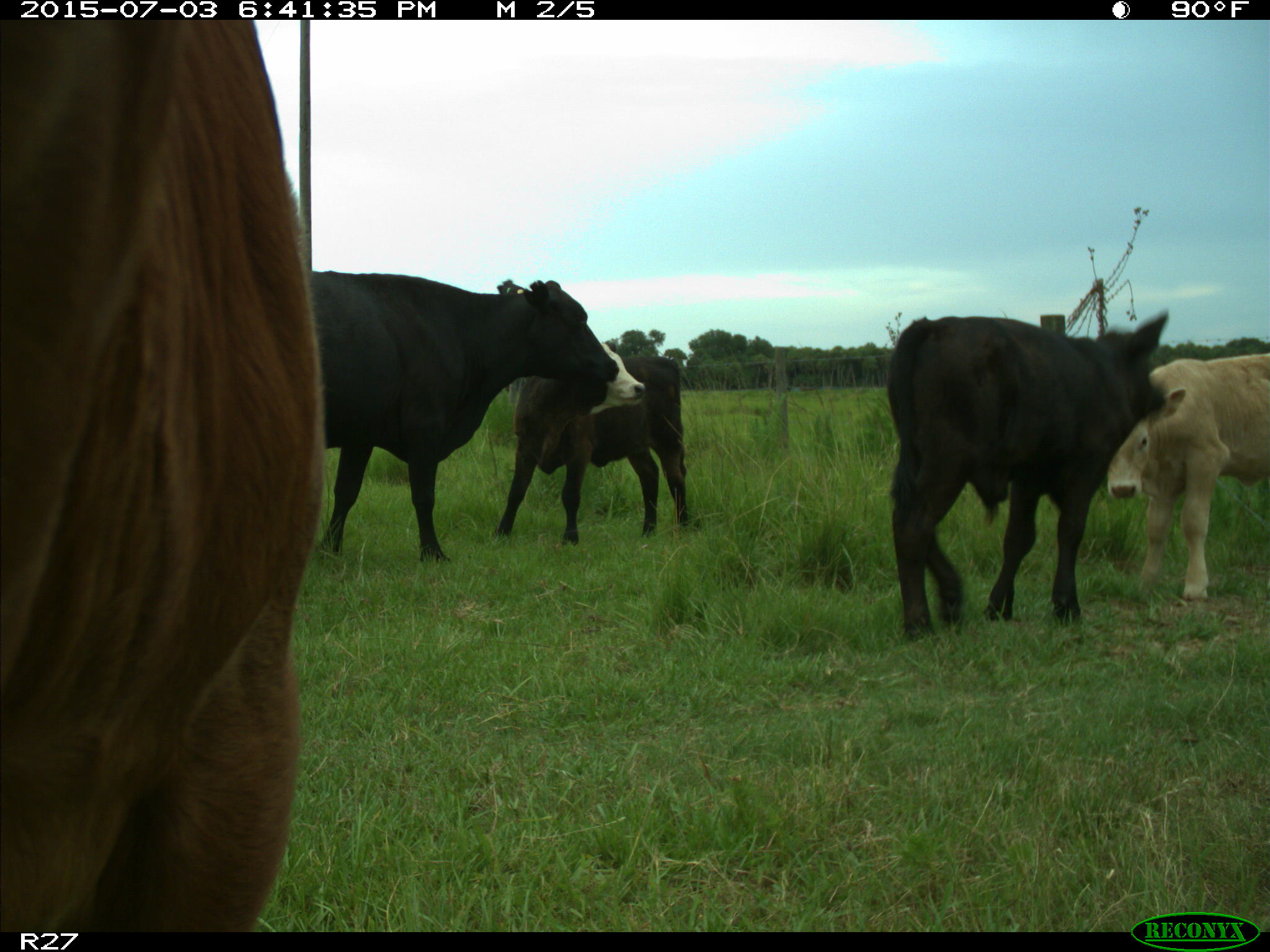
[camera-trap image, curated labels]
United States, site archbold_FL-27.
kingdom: Animalia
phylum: Chordata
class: Mammalia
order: Artiodactyla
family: Bovidae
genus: Bos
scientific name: Bos taurus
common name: domestic cow